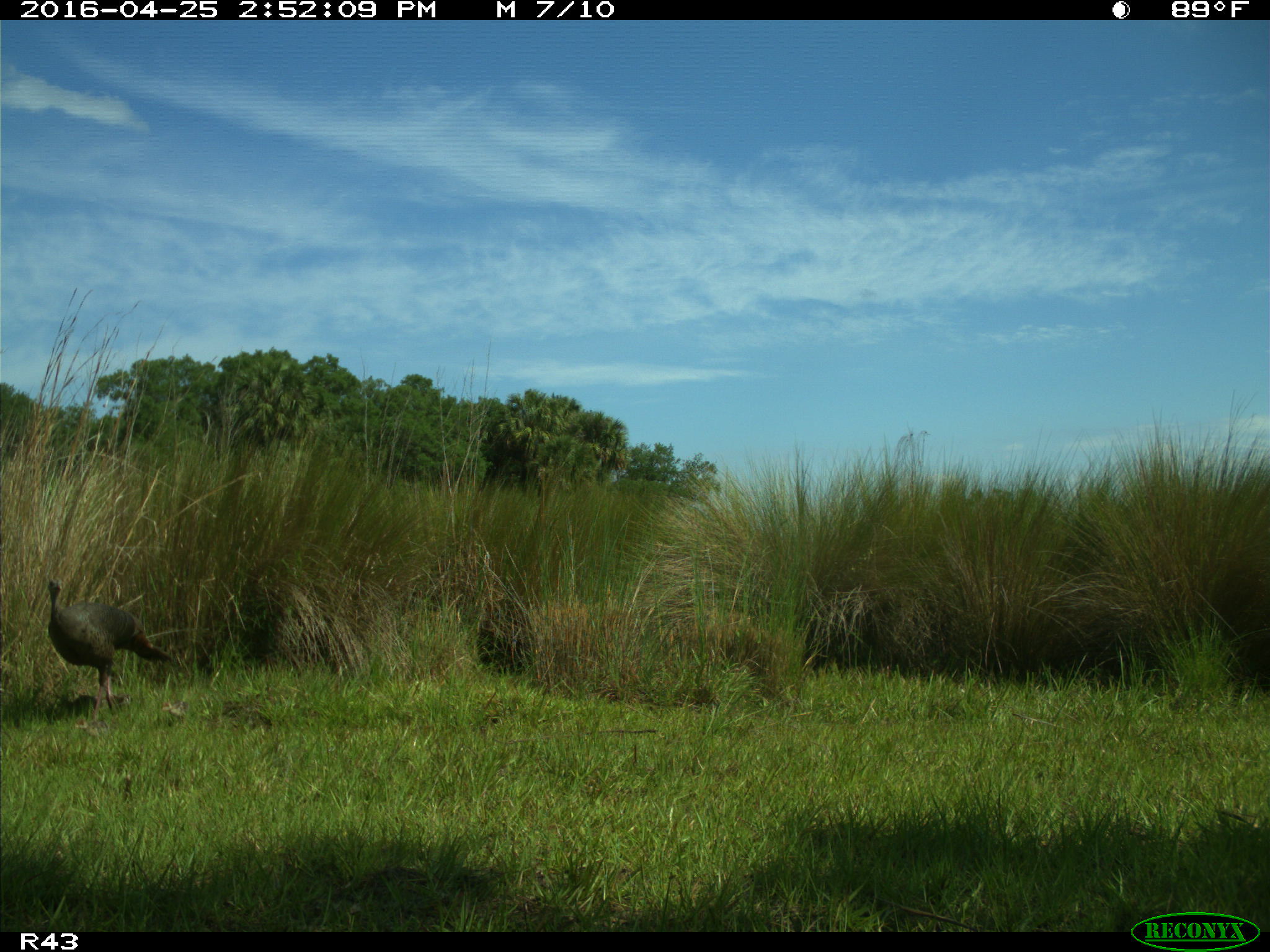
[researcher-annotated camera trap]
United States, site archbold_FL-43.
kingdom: Animalia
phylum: Chordata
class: Aves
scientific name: Aves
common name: birds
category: unidentified bird